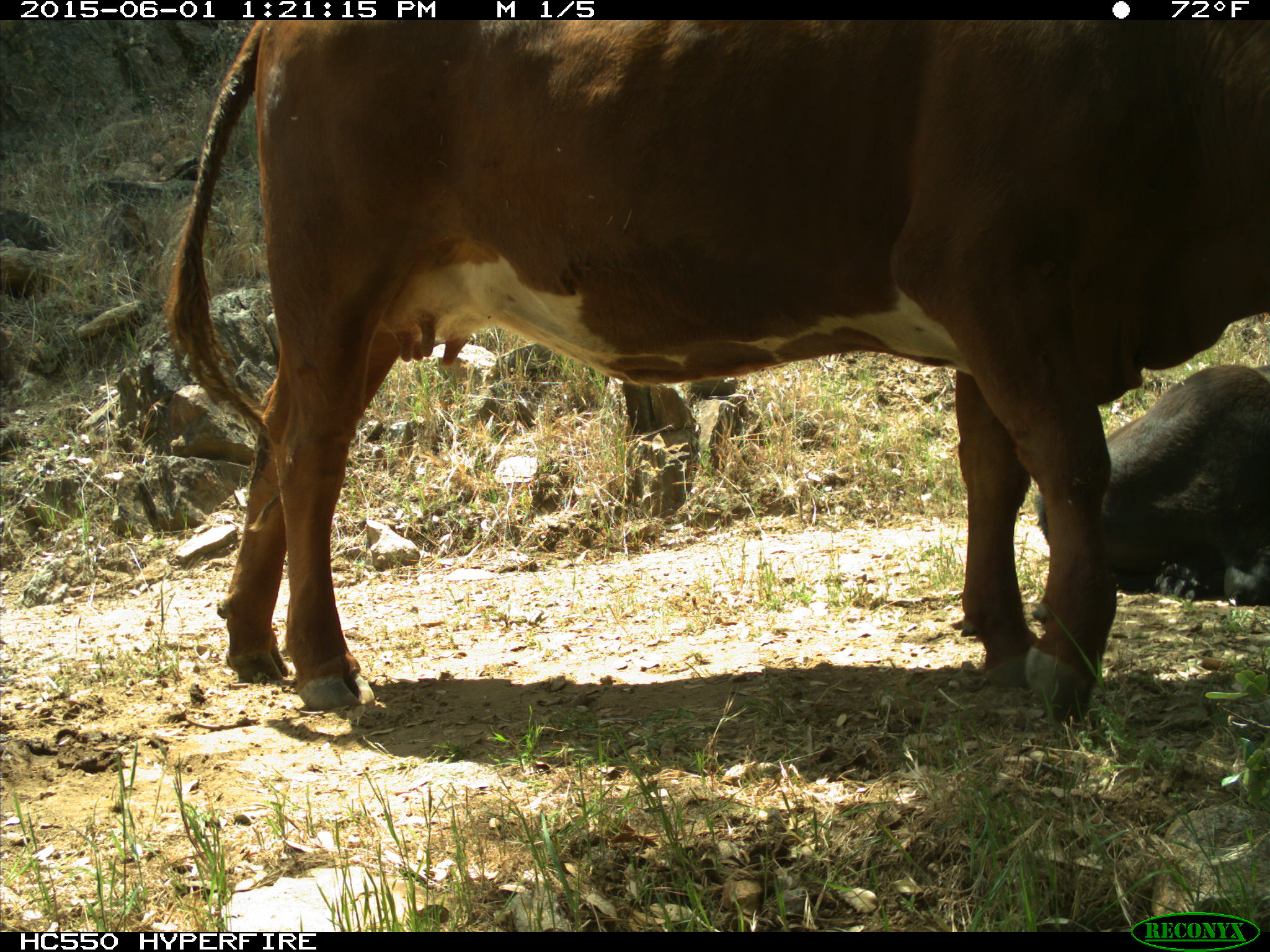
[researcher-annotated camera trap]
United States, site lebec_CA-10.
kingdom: Animalia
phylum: Chordata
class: Mammalia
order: Artiodactyla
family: Bovidae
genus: Bos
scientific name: Bos taurus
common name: domestic cow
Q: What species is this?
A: Bos taurus (domestic cow).